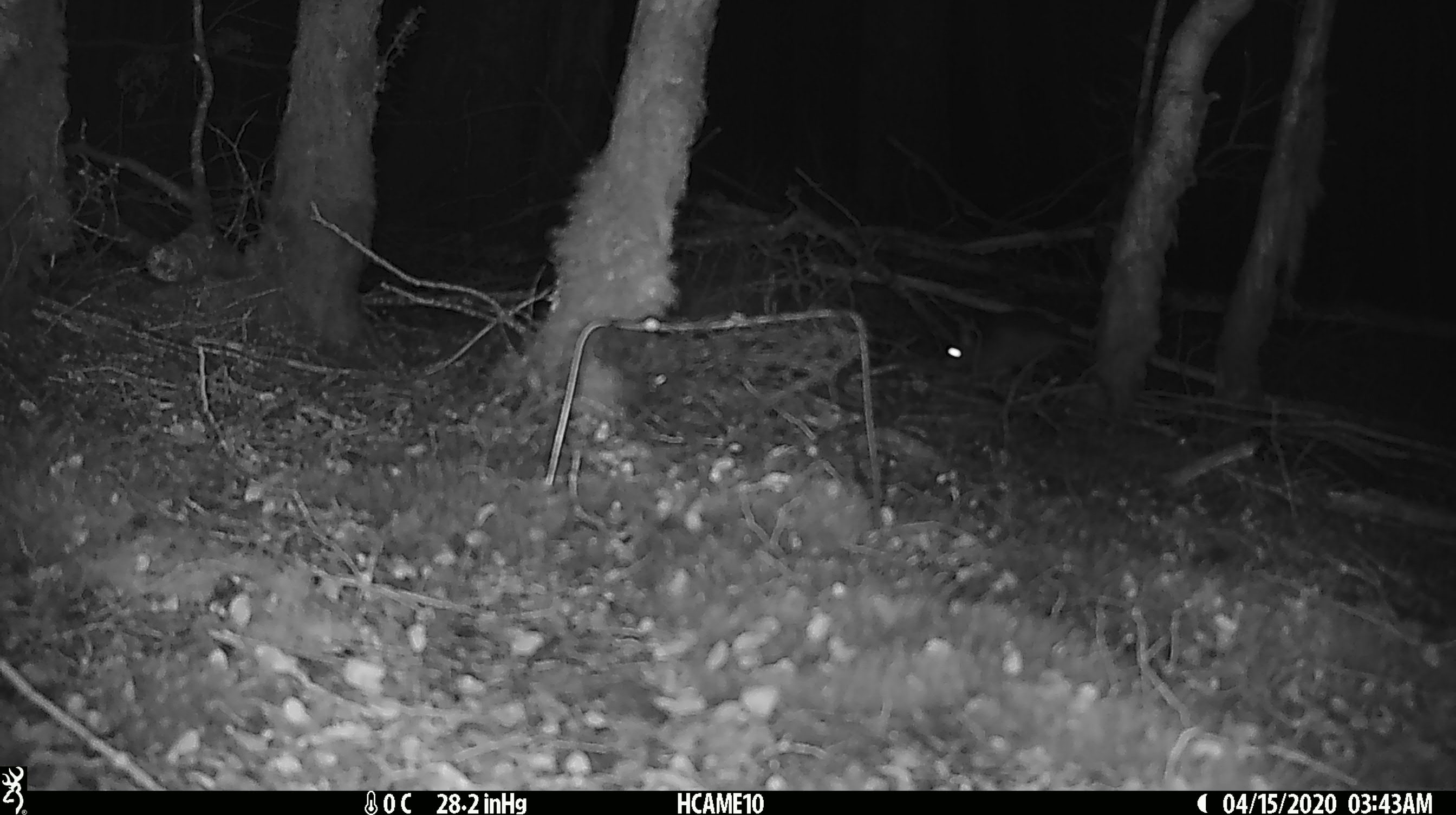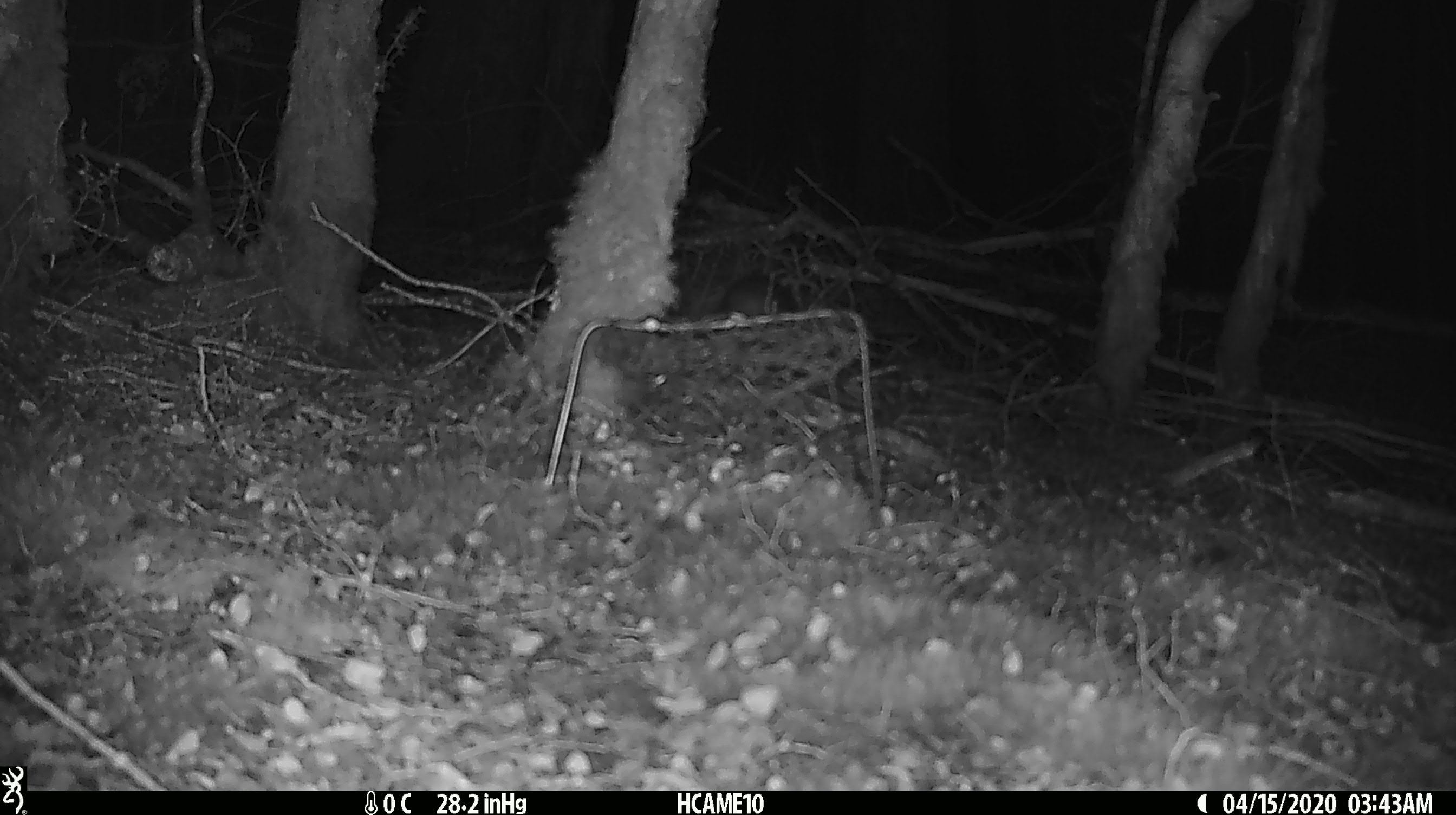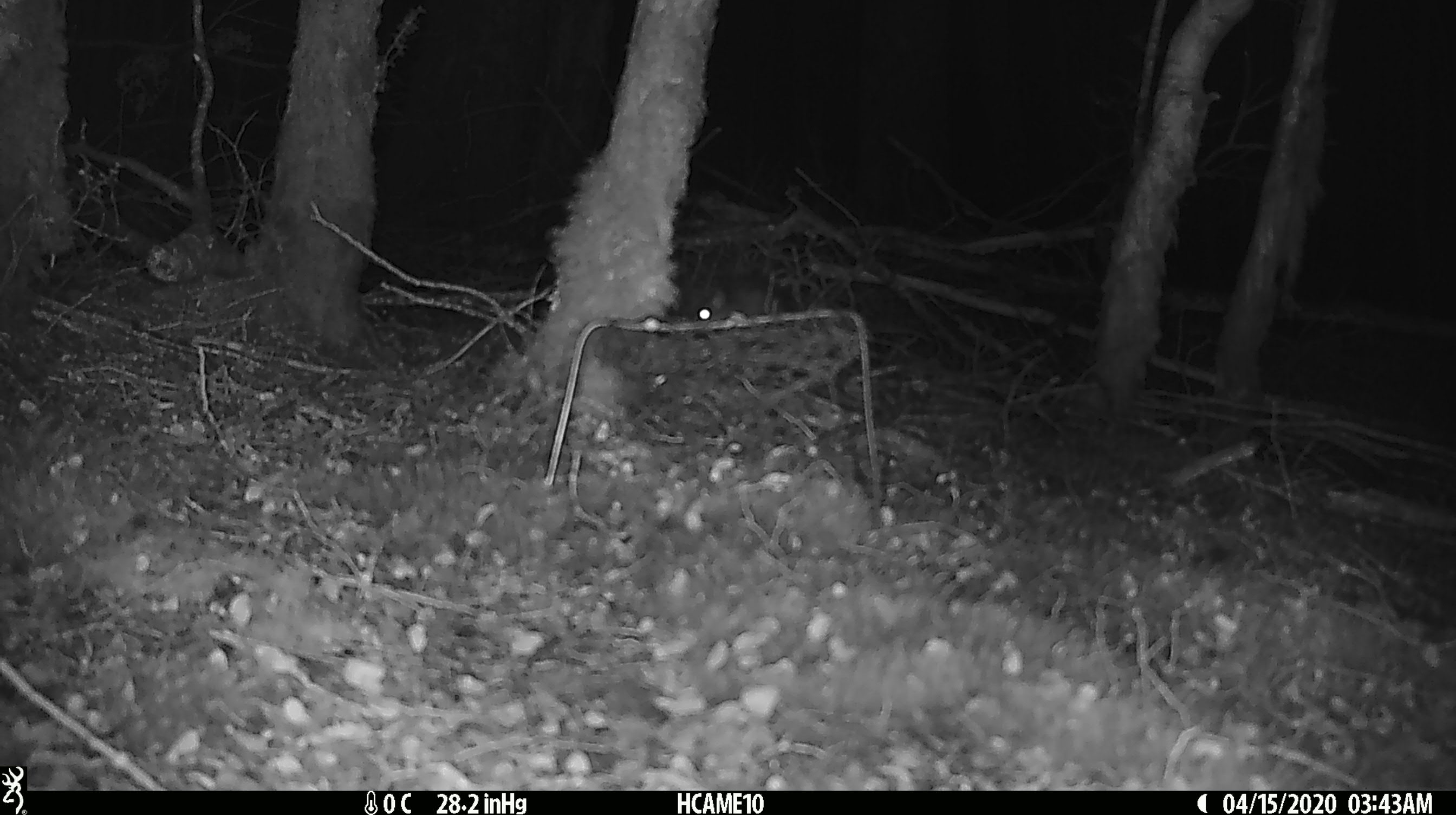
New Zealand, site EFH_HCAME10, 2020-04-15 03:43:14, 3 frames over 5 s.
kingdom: Animalia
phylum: Chordata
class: Mammalia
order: Rodentia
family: Muridae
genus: Rattus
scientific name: Rattus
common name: rat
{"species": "rat (Rattus)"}